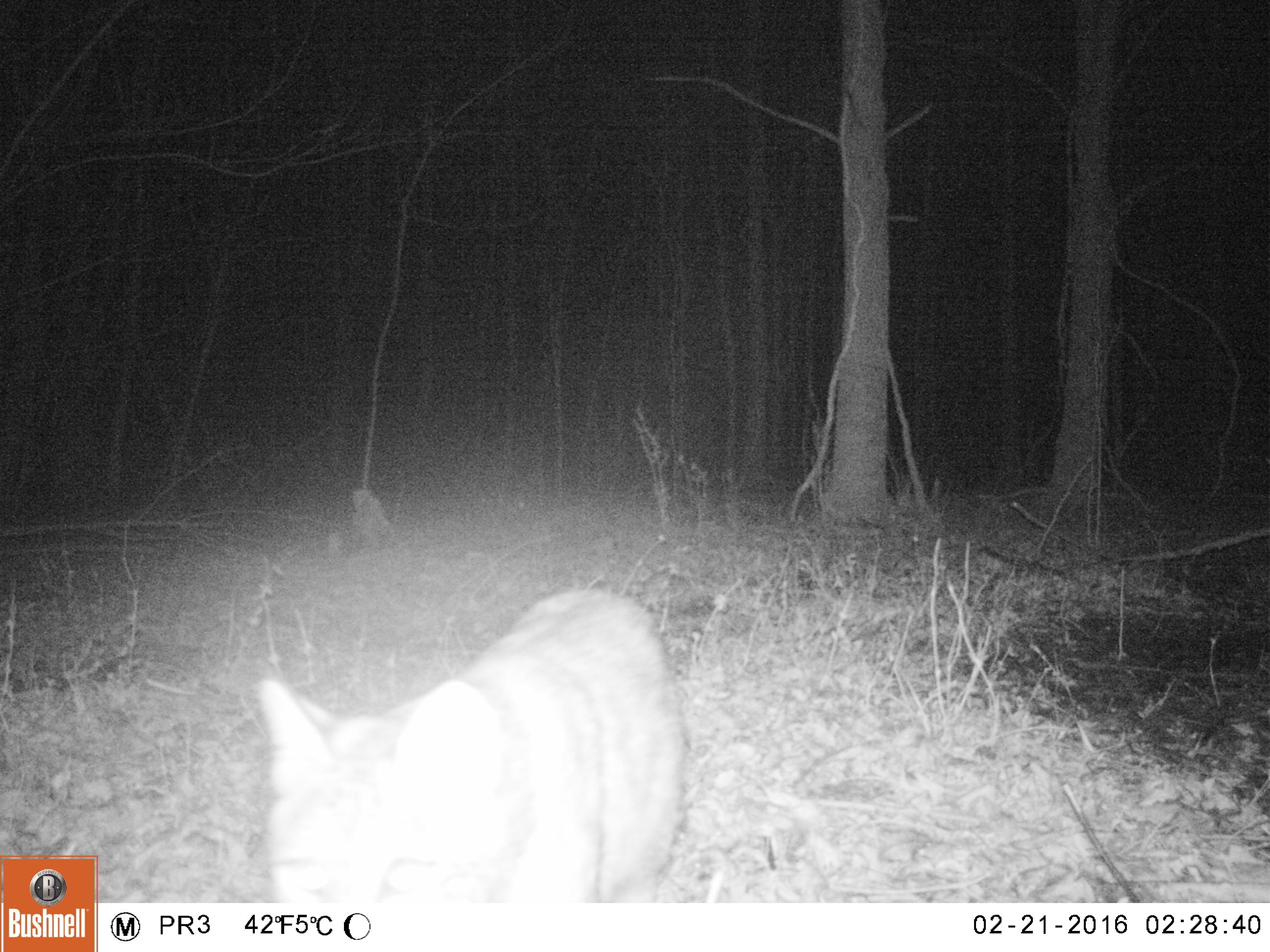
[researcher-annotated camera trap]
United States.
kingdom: Animalia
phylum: Chordata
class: Mammalia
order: Carnivora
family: Felidae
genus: Lynx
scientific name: Lynx rufus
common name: bobcat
Bobcat (Lynx rufus).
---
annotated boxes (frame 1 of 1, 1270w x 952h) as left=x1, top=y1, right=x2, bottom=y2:
Bobcat: left=245, top=584, right=700, bottom=927